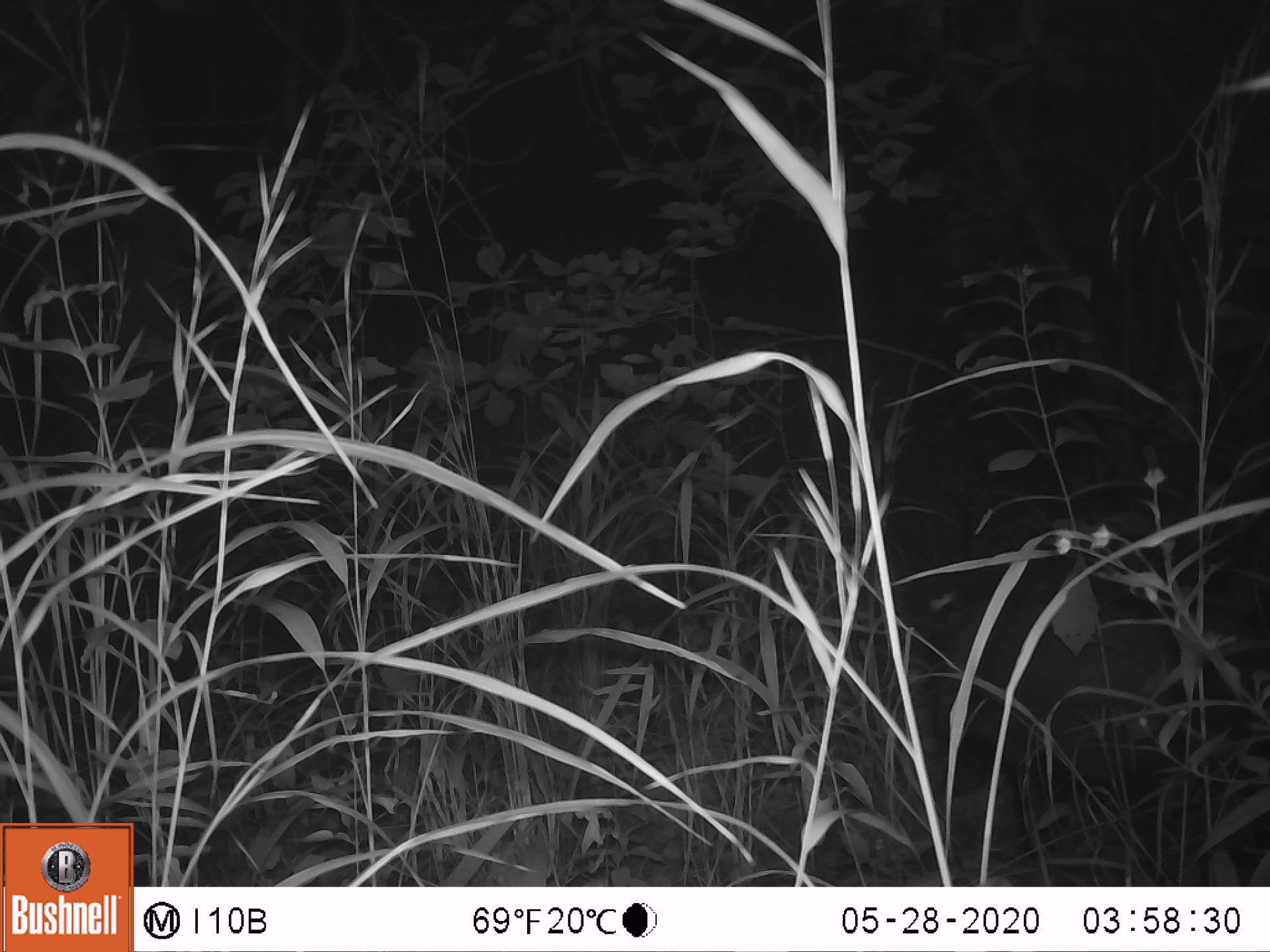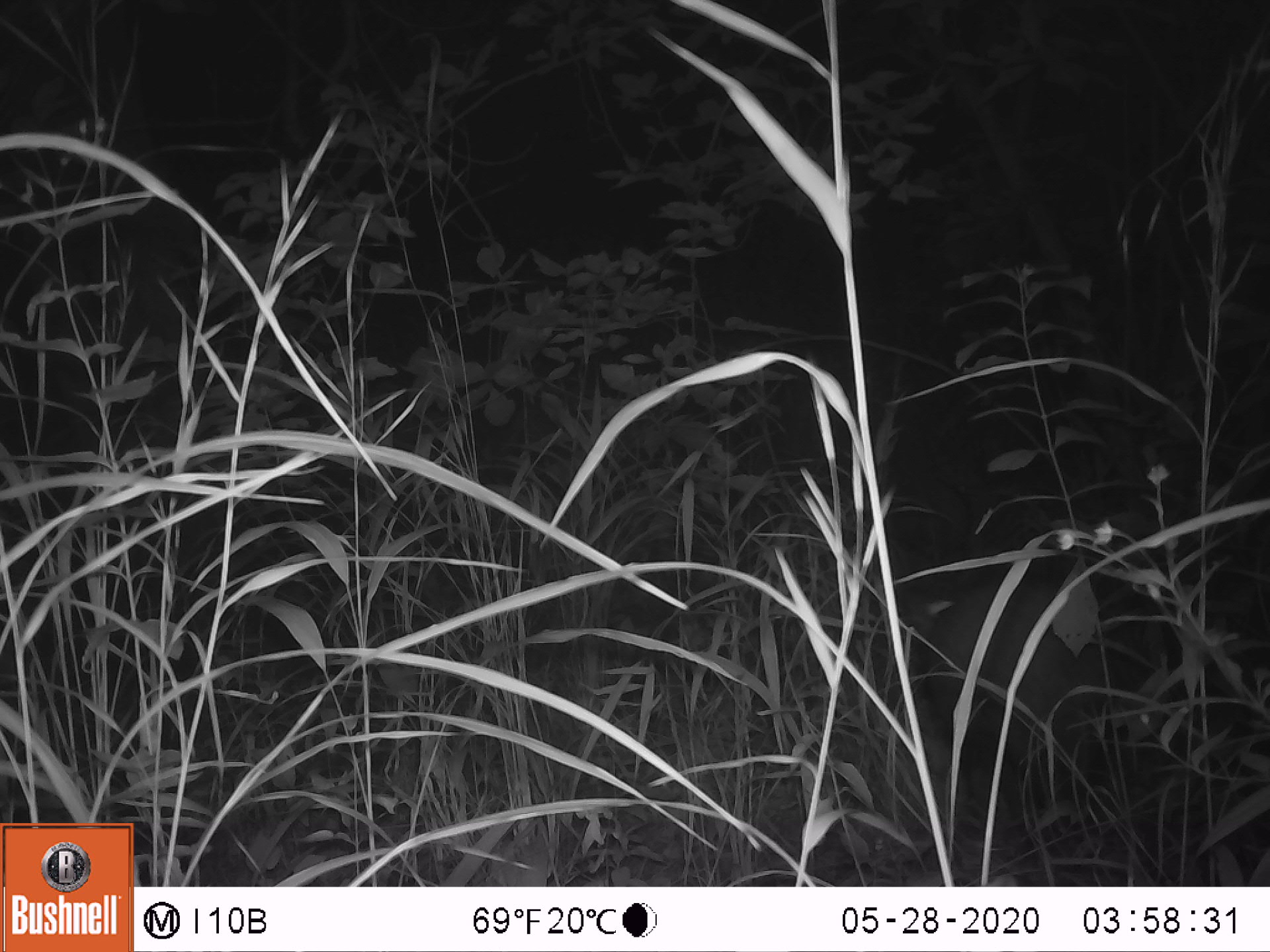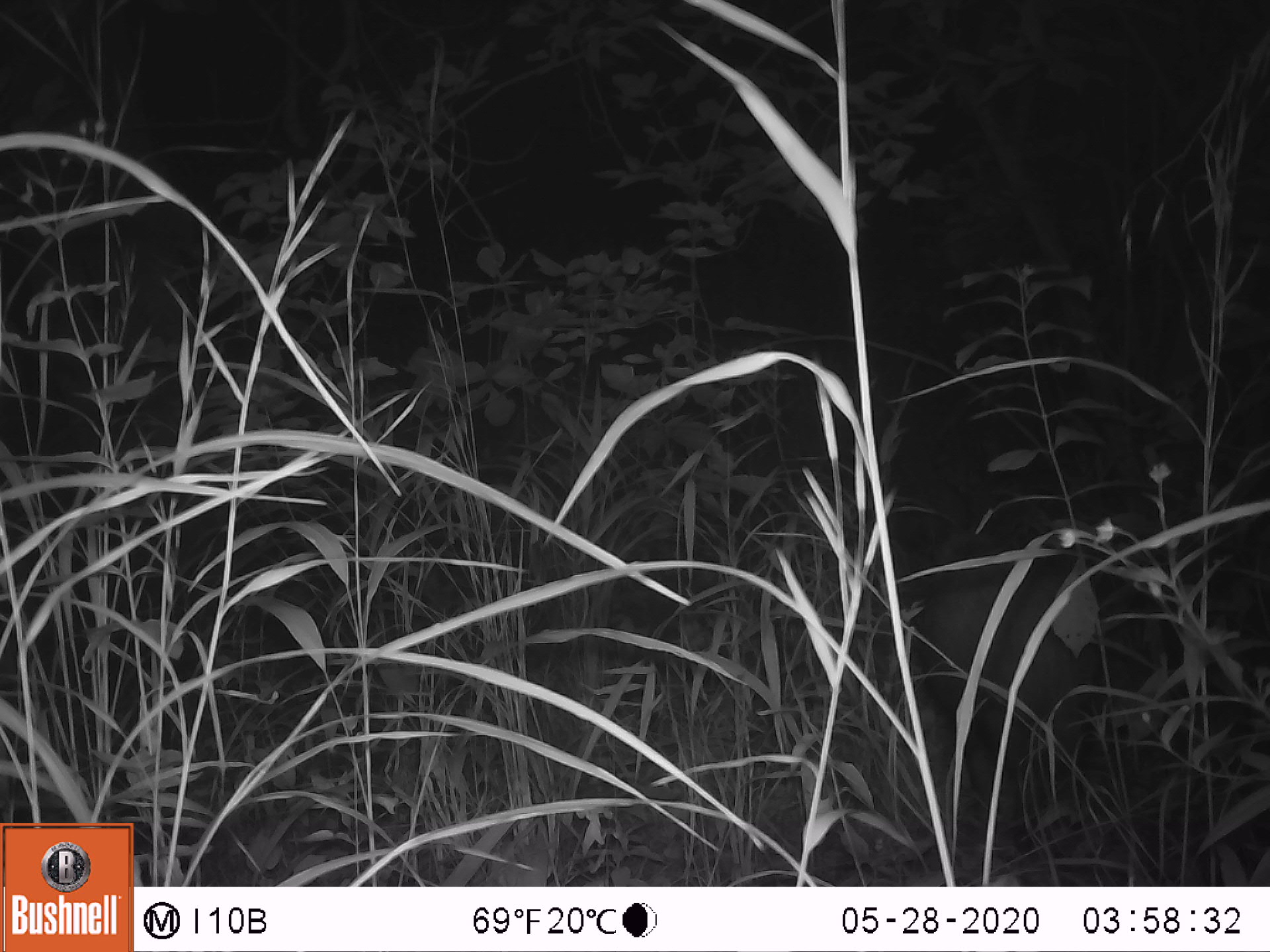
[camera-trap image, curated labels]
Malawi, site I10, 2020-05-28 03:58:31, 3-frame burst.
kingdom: Animalia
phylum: Chordata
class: Mammalia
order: Artiodactyla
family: Suidae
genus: Potamochoerus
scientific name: Potamochoerus larvatus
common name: bushpig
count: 1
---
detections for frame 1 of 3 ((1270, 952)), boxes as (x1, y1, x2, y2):
bushpig: (935, 576, 1262, 811)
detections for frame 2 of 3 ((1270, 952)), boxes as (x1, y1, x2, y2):
bushpig: (899, 570, 1161, 804); (891, 458, 984, 568)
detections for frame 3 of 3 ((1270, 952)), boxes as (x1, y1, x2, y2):
bushpig: (919, 524, 1131, 804)